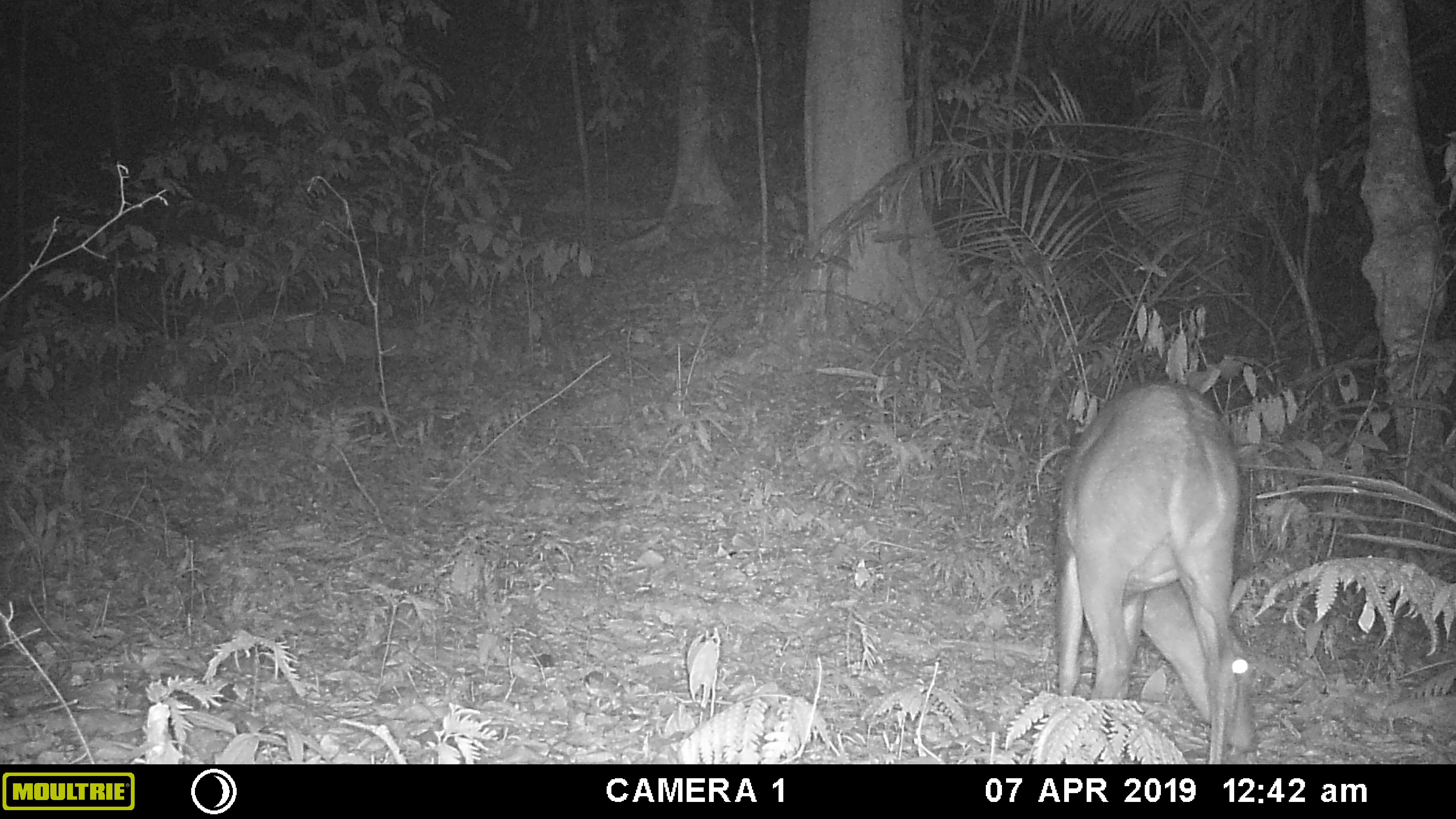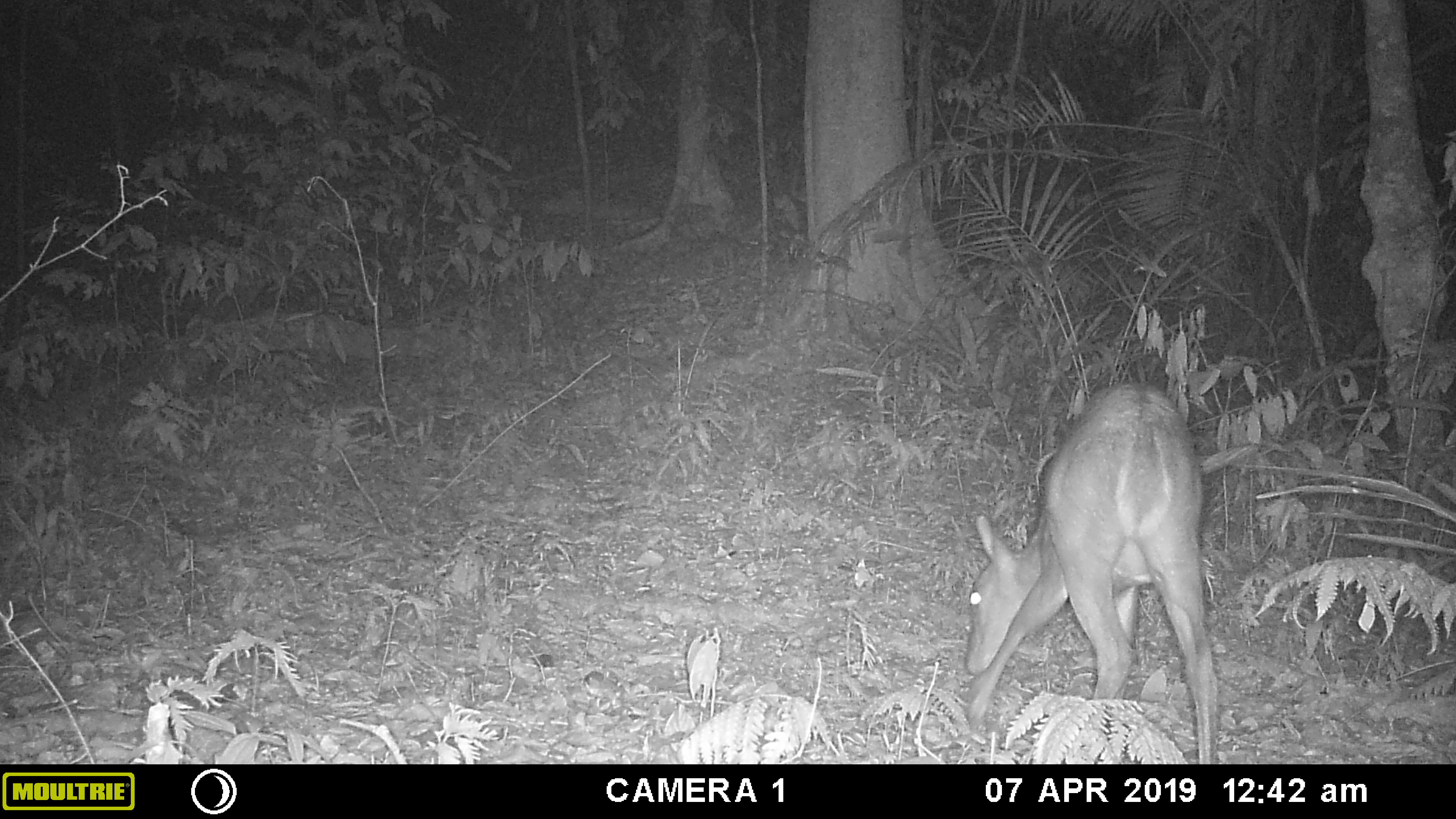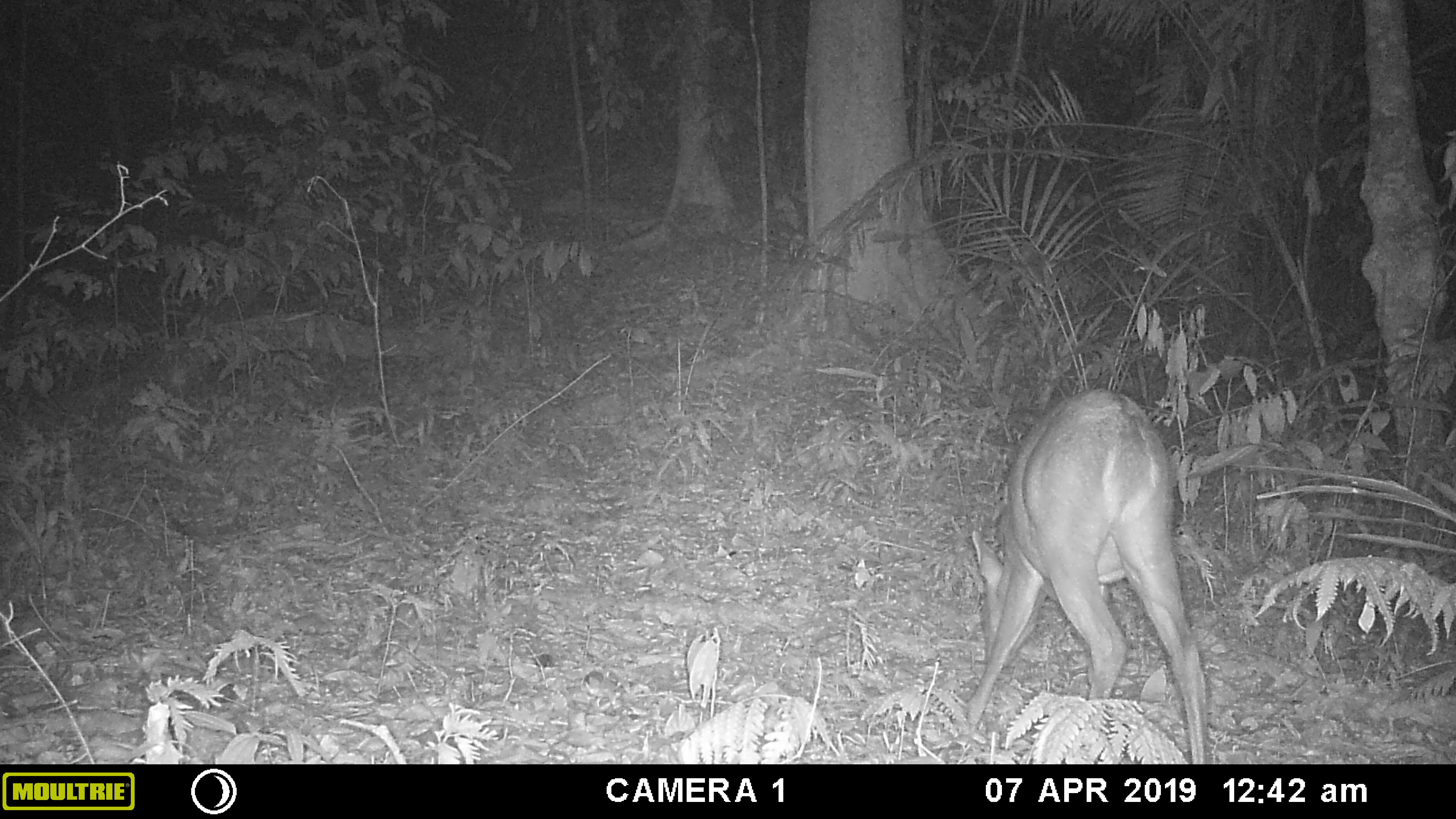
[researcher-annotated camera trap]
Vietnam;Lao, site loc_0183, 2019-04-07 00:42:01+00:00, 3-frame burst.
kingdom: Animalia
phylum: Chordata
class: Mammalia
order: Artiodactyla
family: Cervidae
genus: Muntiacus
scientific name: Muntiacus vuquangensis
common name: large-antlered muntjac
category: large antlered muntjac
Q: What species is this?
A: Large antlered muntjac (large-antlered muntjac) (Muntiacus vuquangensis).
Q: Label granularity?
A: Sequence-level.